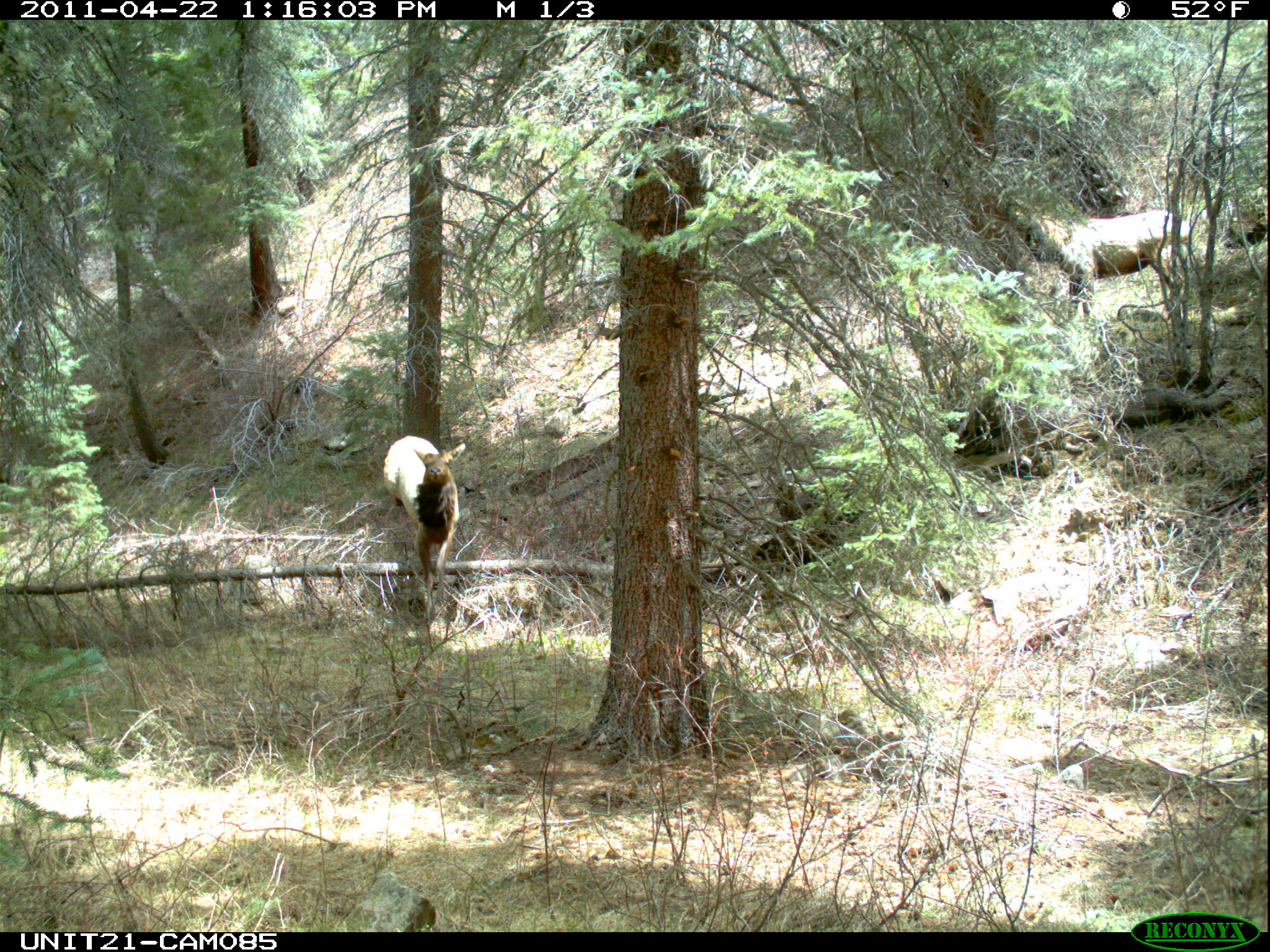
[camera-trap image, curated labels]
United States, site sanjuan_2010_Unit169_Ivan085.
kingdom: Animalia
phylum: Chordata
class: Mammalia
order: Artiodactyla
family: Cervidae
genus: Cervus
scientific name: Cervus elaphus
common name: red deer